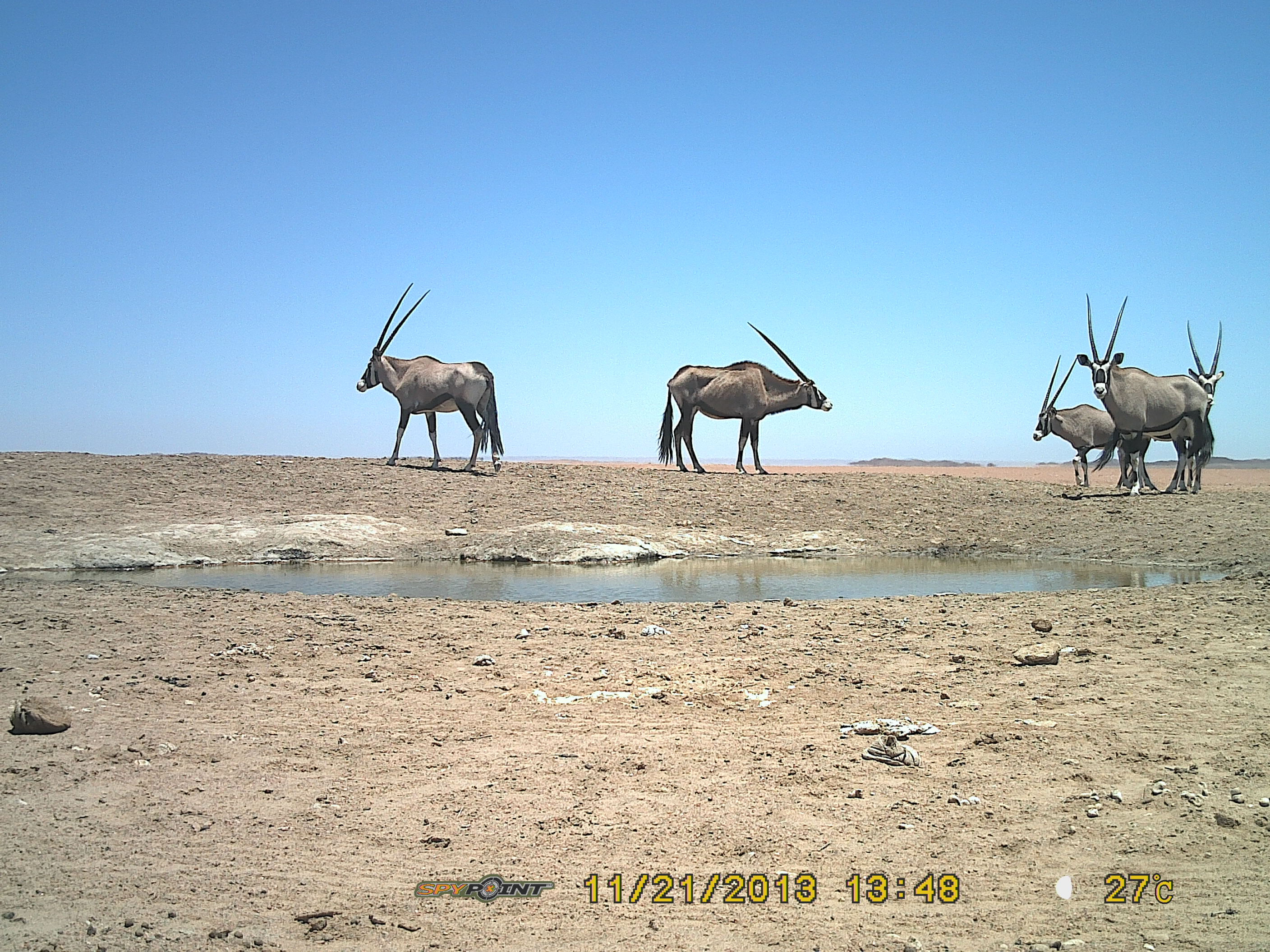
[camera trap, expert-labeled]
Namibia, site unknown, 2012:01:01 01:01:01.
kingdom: Animalia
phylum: Chordata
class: Mammalia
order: Artiodactyla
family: Bovidae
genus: Oryx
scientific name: Oryx gazella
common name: gemsbok